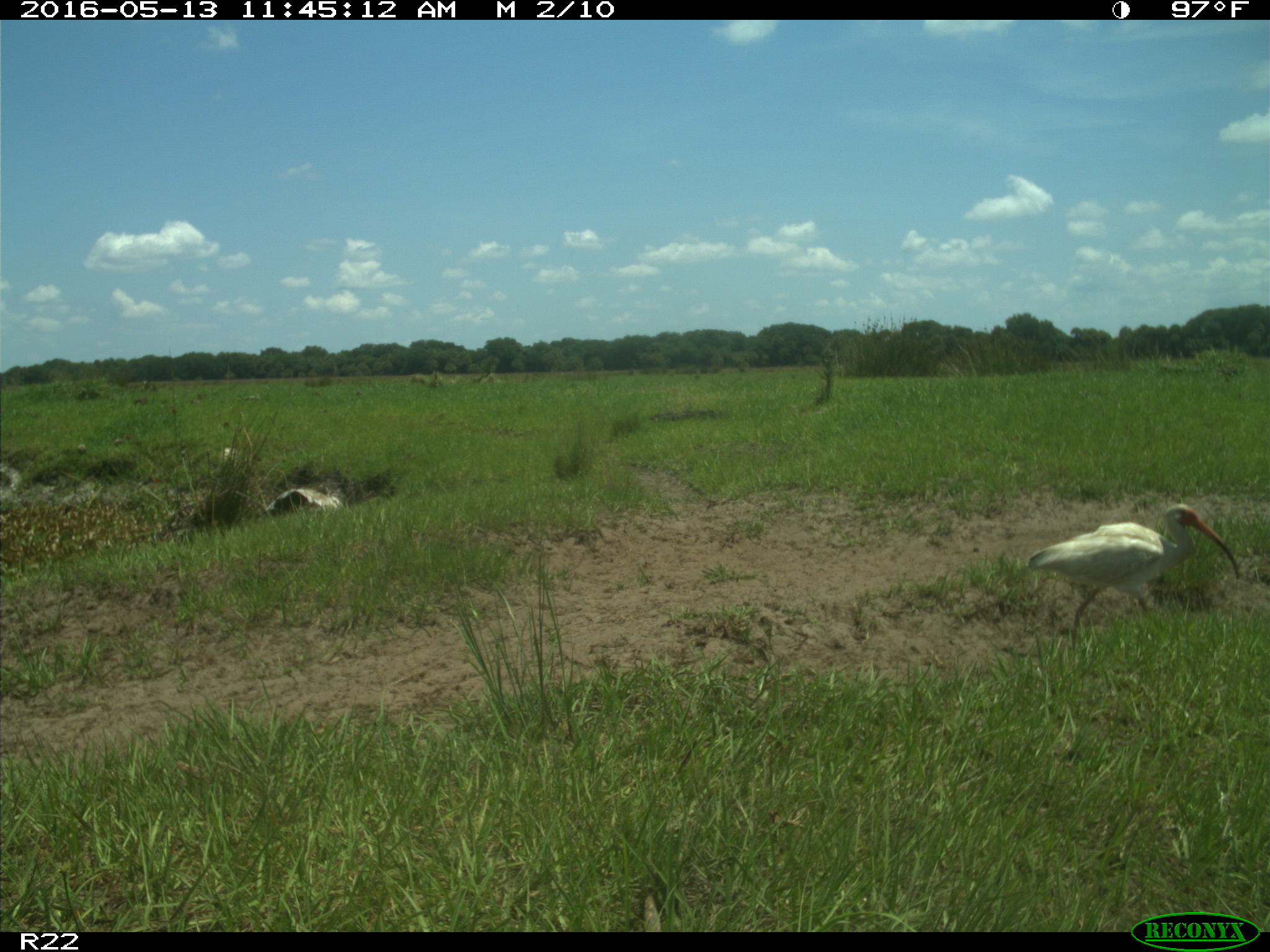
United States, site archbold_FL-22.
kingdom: Animalia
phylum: Chordata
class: Aves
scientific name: Aves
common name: birds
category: unidentified bird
Unidentified bird (birds) (Aves).